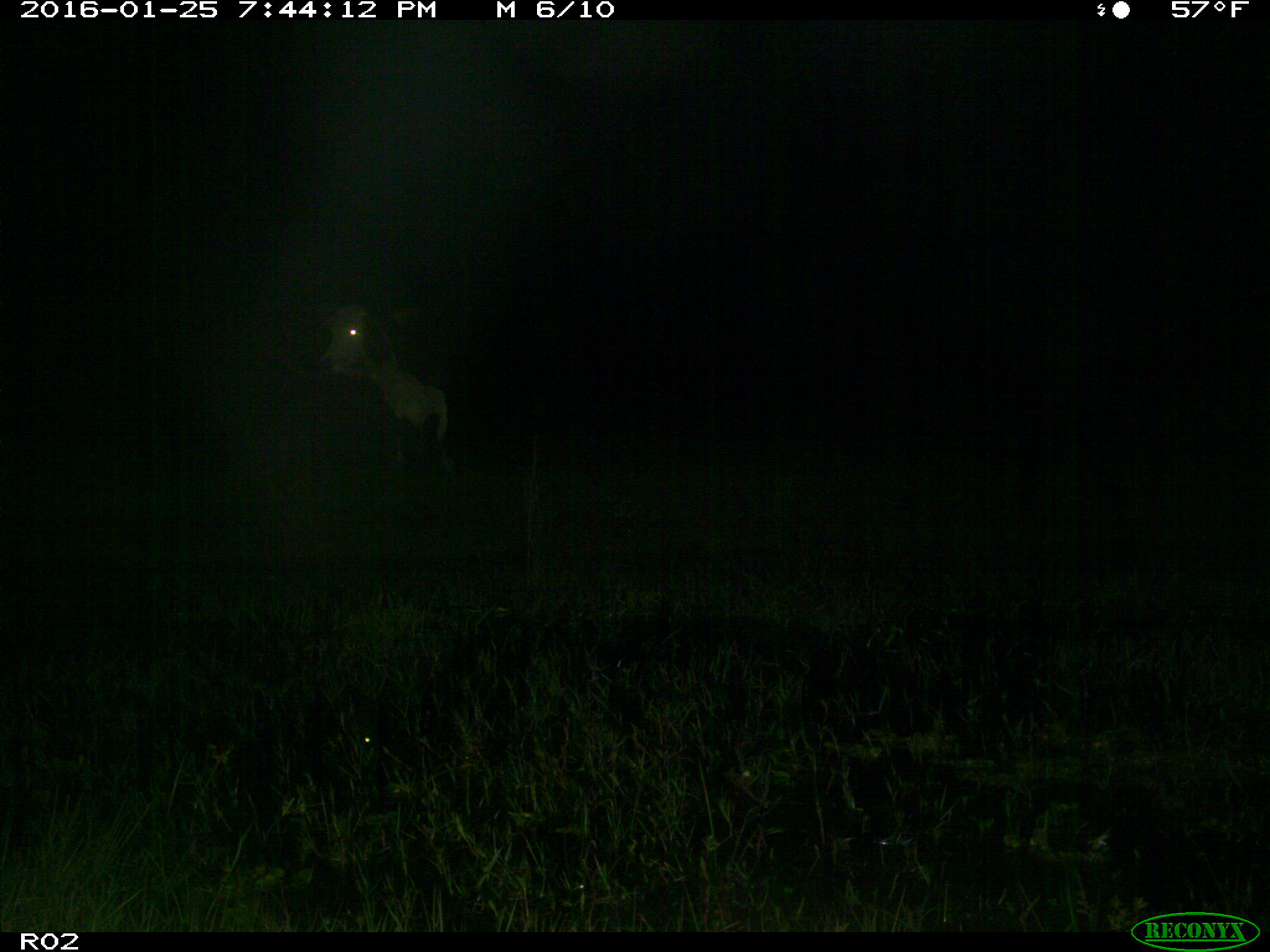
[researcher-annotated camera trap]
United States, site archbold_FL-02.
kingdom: Animalia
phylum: Chordata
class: Mammalia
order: Artiodactyla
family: Bovidae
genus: Bos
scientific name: Bos taurus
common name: domestic cow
Bos taurus (domestic cow).